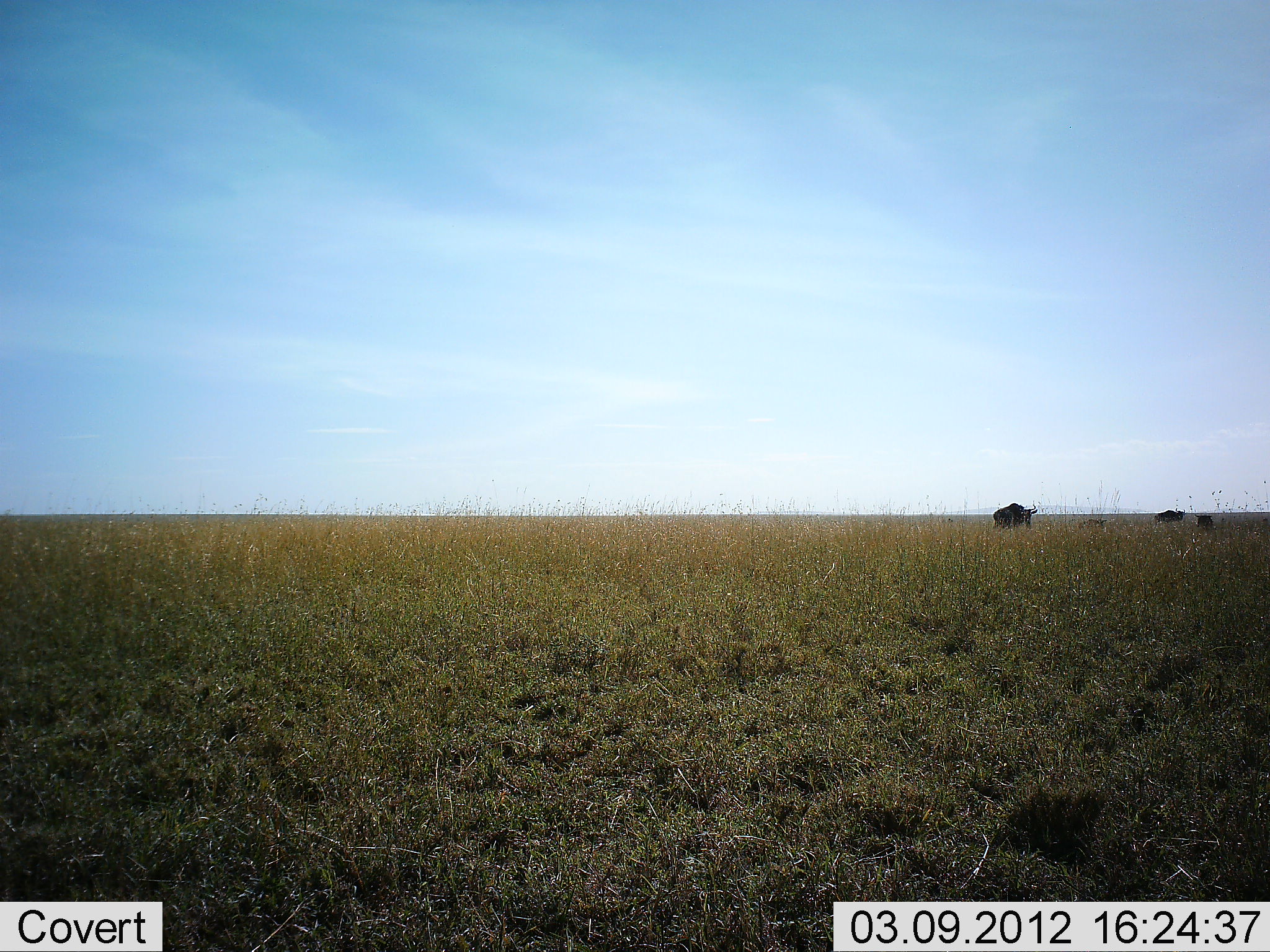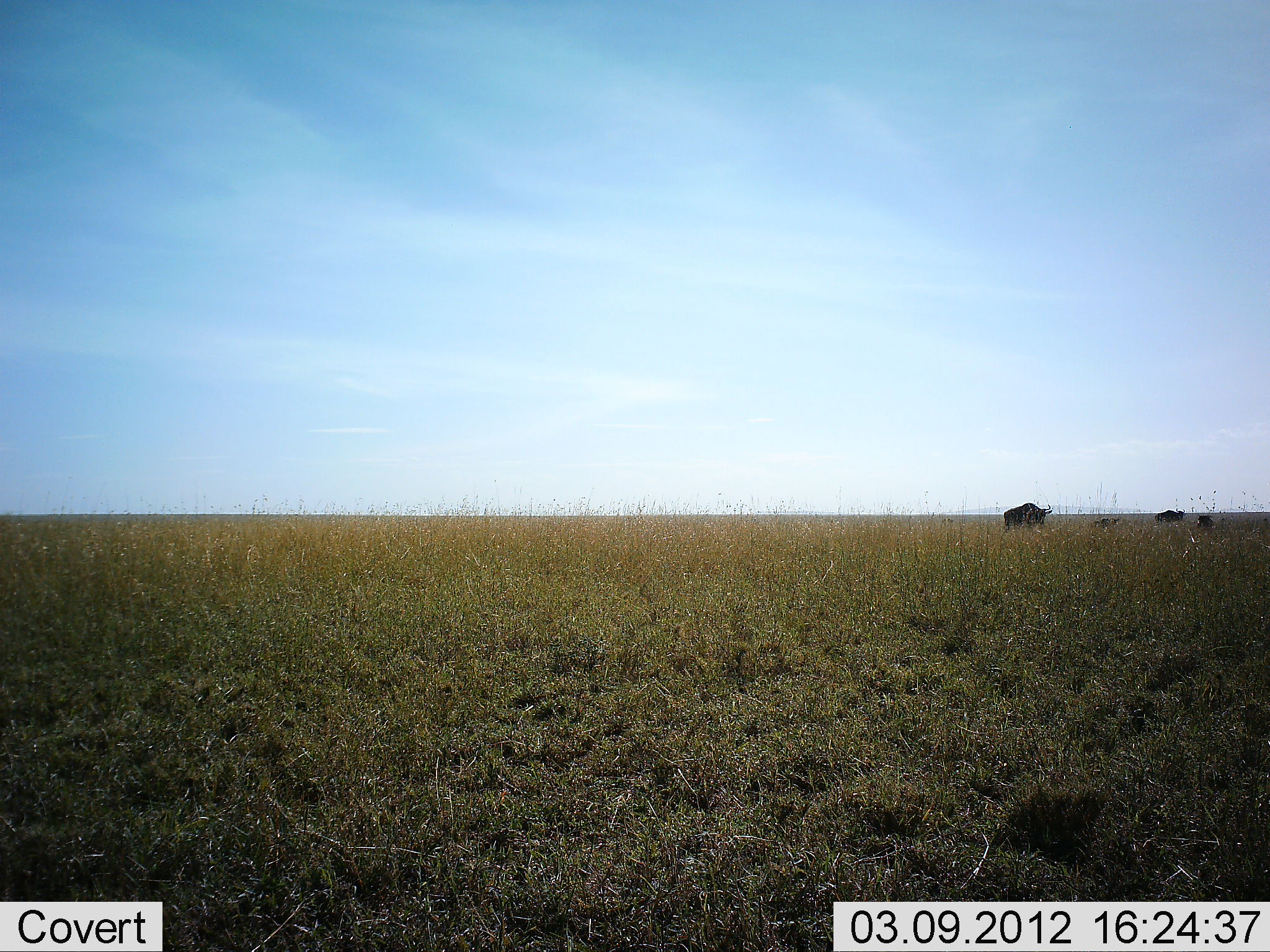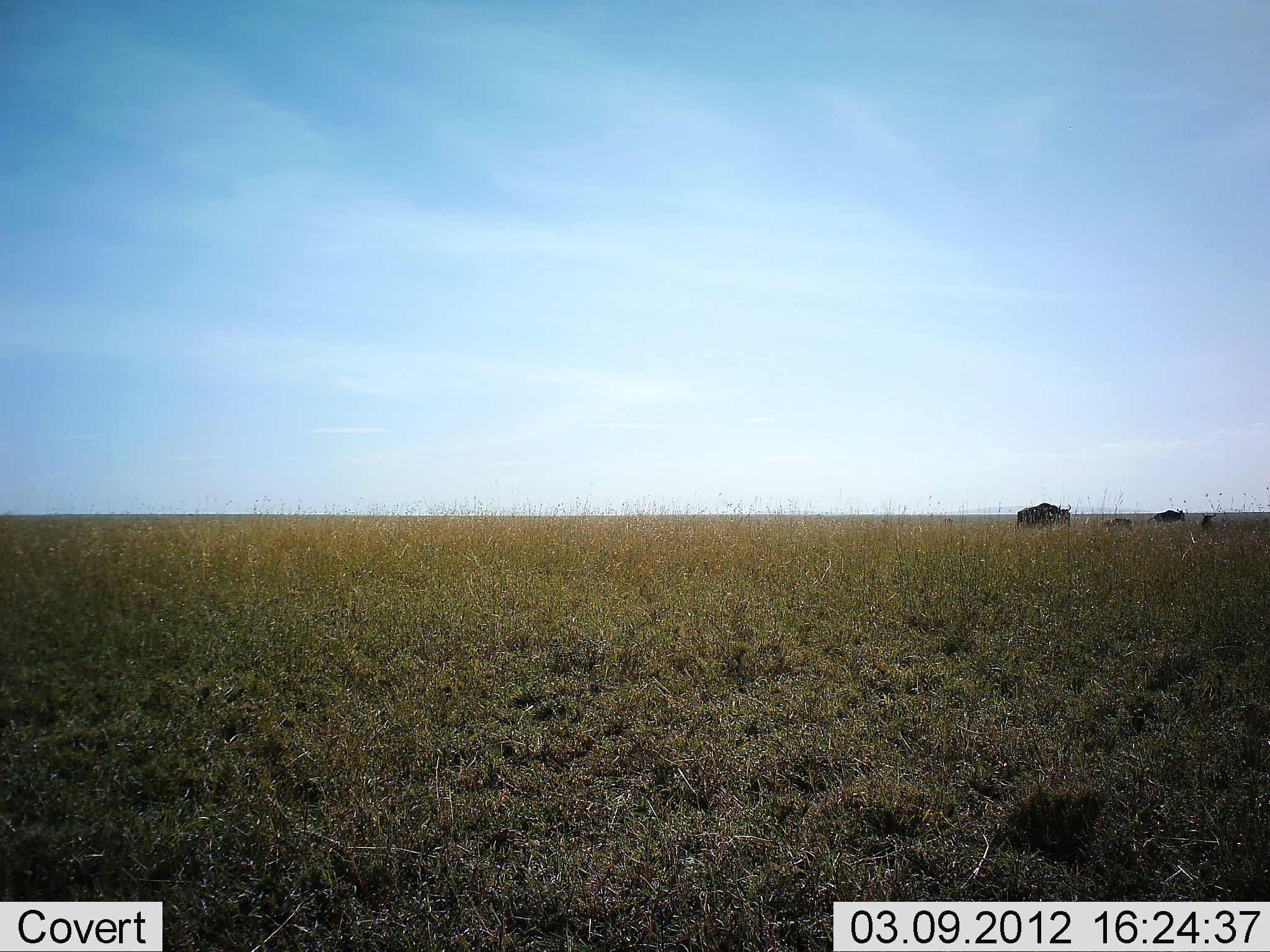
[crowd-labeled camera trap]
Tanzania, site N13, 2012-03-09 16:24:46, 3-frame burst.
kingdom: Animalia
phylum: Chordata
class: Mammalia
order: Artiodactyla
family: Bovidae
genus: Connochaetes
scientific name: Connochaetes taurinus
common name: blue wildebeest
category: wildebeest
Wildebeest (blue wildebeest) (Connochaetes taurinus), count 4. Behavior (volunteer vote fractions): standing 29%, resting 12%, moving 82%, interacting 0%. Young present (vote fraction): 41%. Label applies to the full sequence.